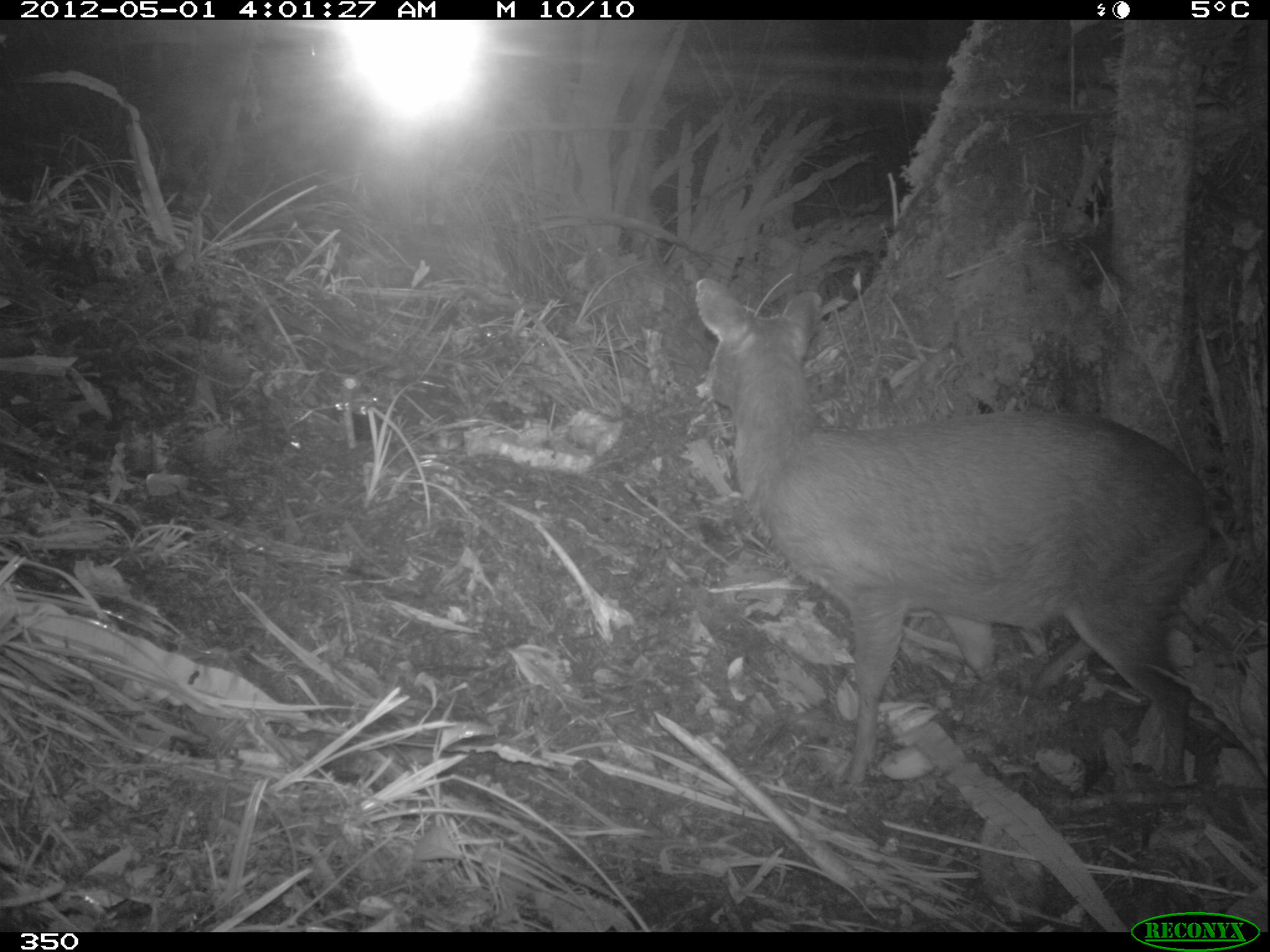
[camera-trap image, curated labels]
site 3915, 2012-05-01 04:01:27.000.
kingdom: Animalia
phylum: Chordata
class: Mammalia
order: Artiodactyla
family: Cervidae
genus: Mazama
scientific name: Mazama chunyi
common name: dwarf brocket